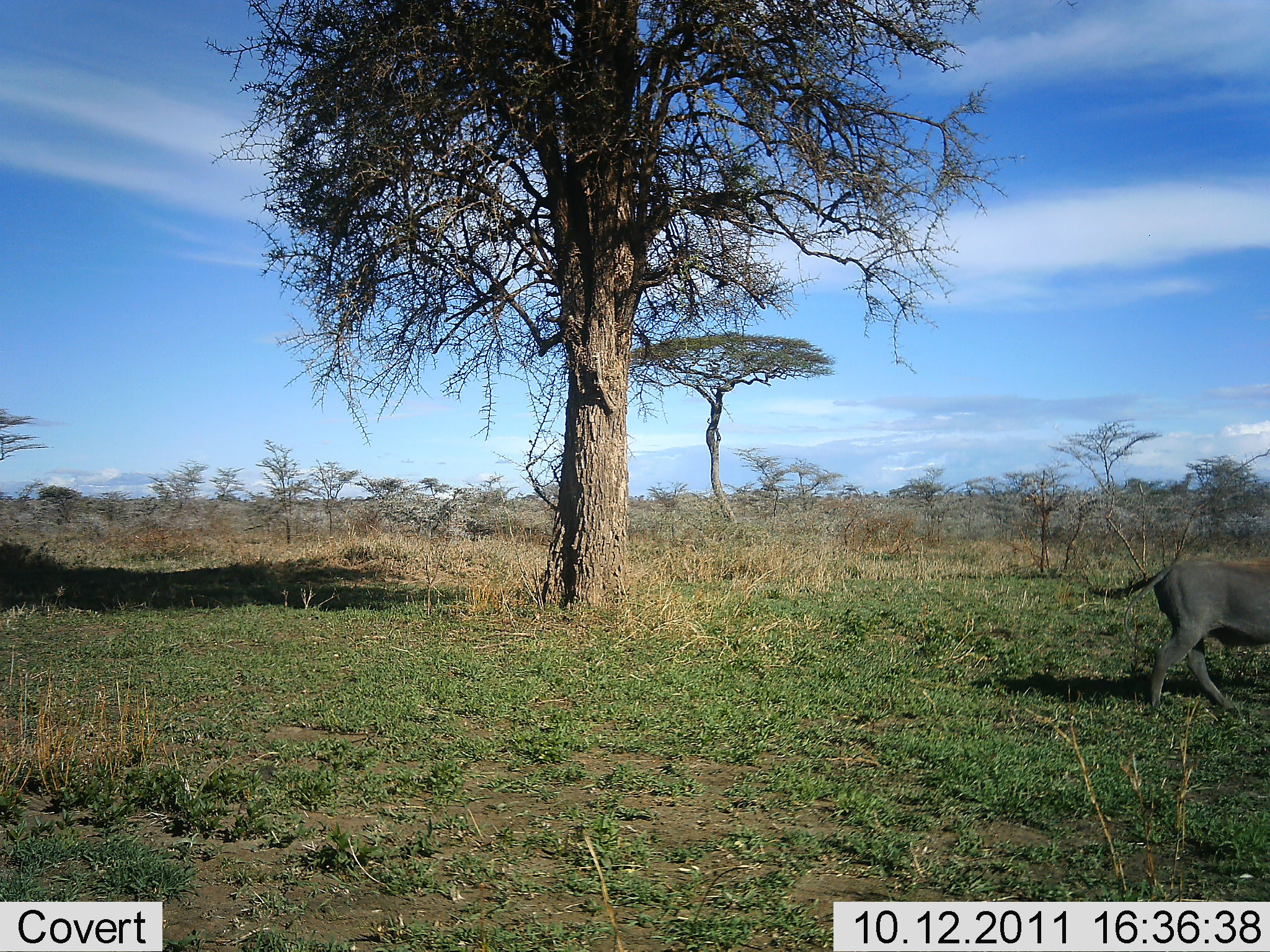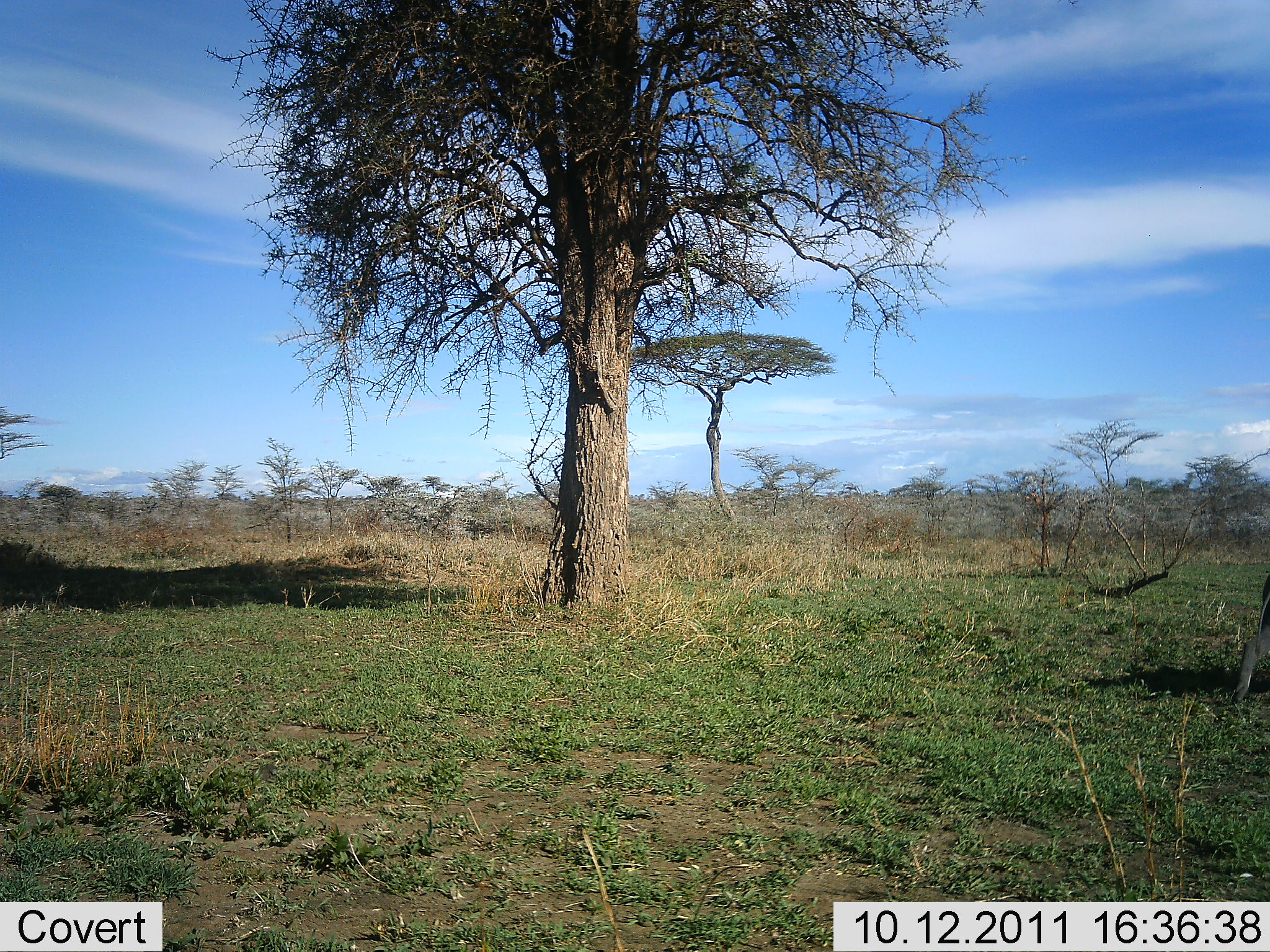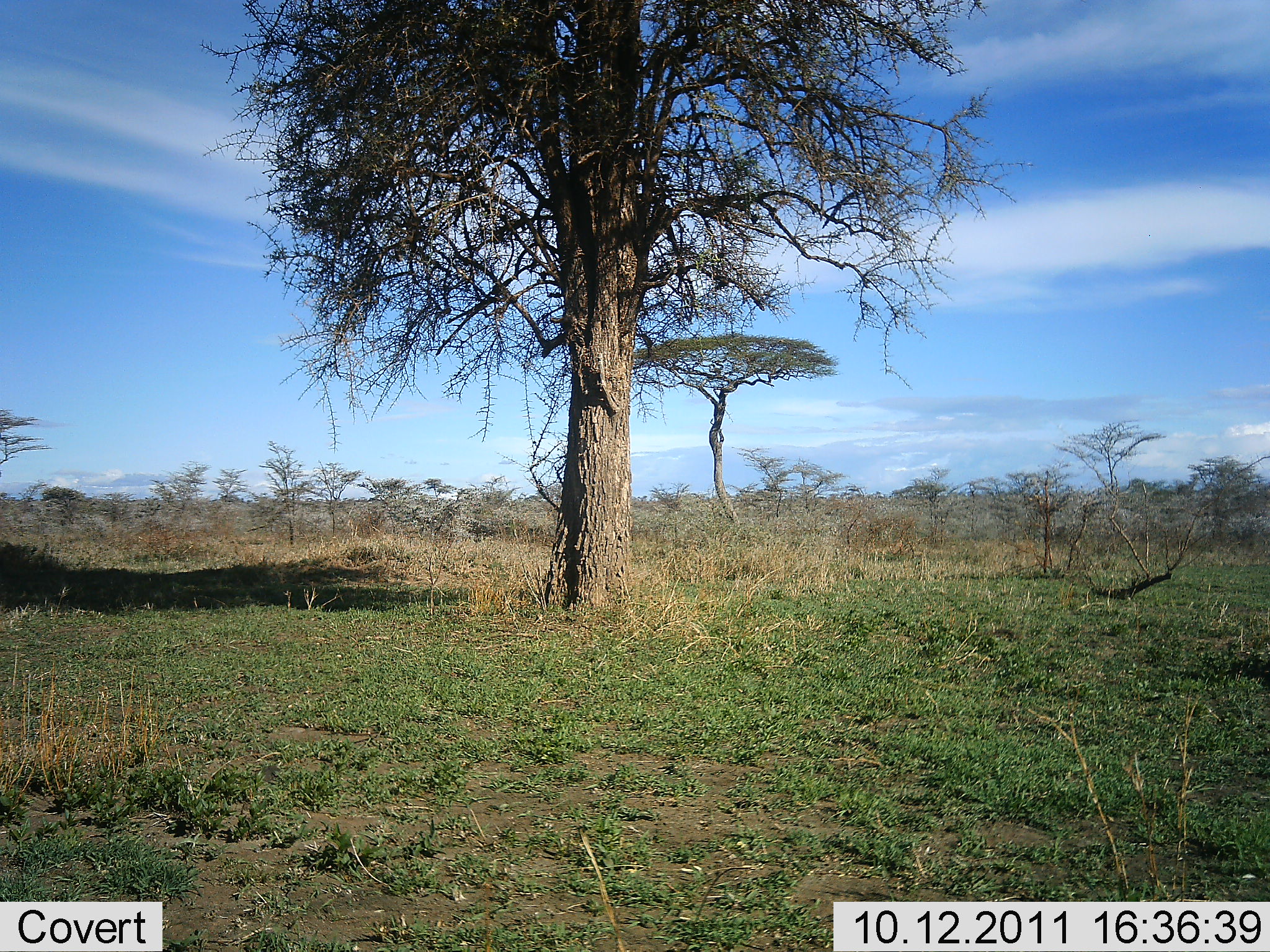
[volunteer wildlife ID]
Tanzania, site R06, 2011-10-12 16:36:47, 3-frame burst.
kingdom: Animalia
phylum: Chordata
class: Mammalia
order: Artiodactyla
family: Suidae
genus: Phacochoerus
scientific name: Phacochoerus africanus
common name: warthog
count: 1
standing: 0%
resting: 0%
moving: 100%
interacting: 0%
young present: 0%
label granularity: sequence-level